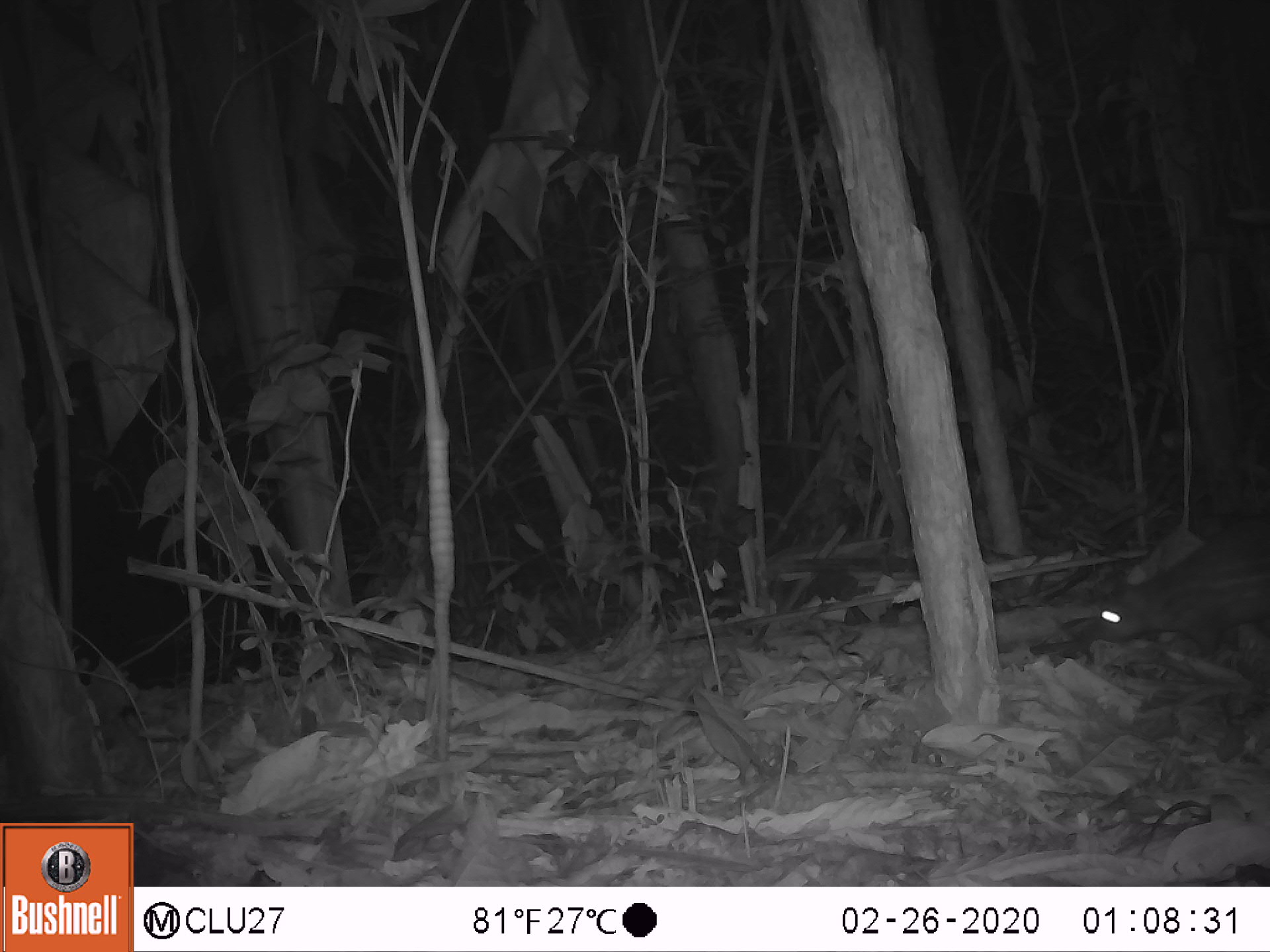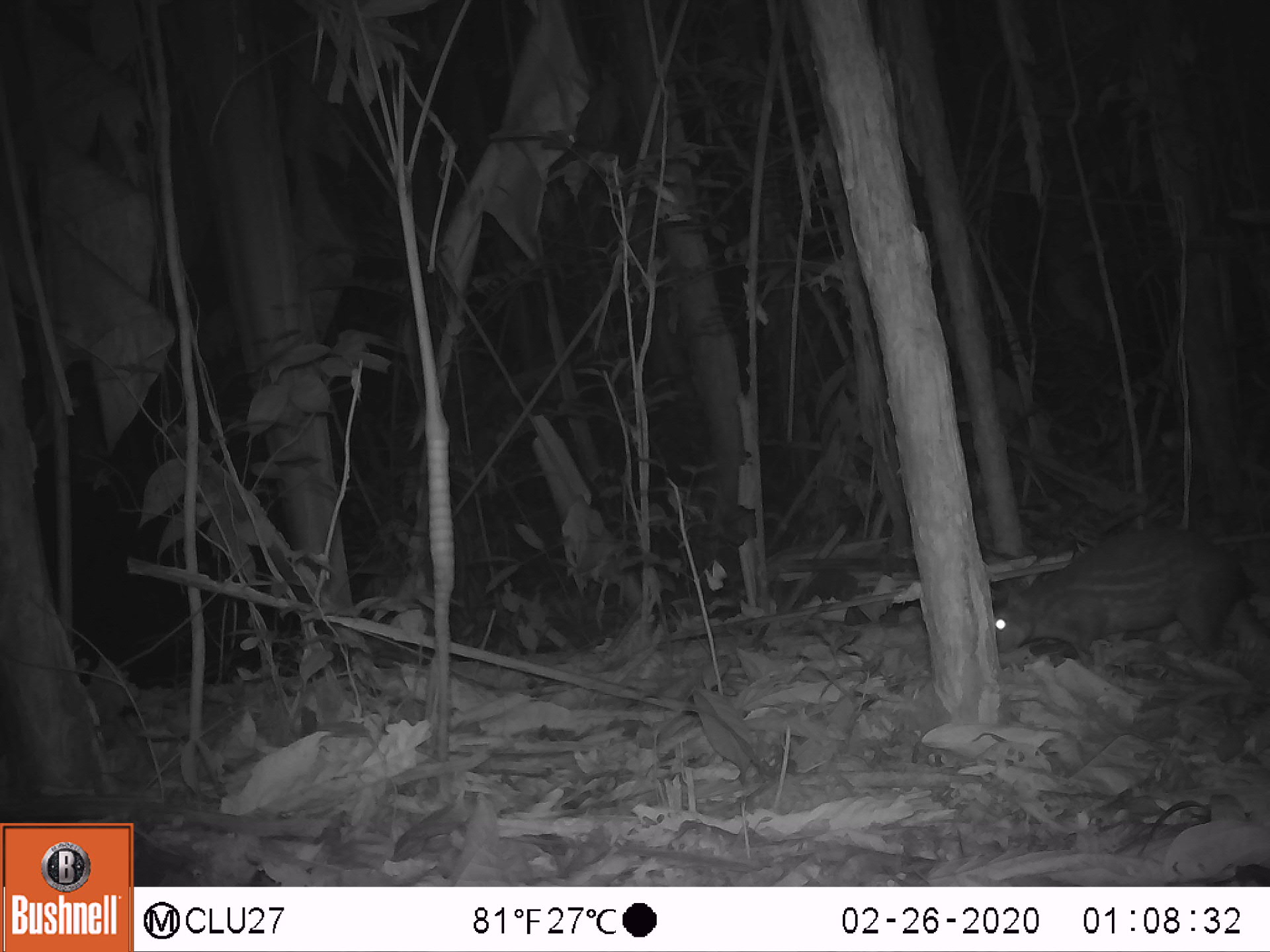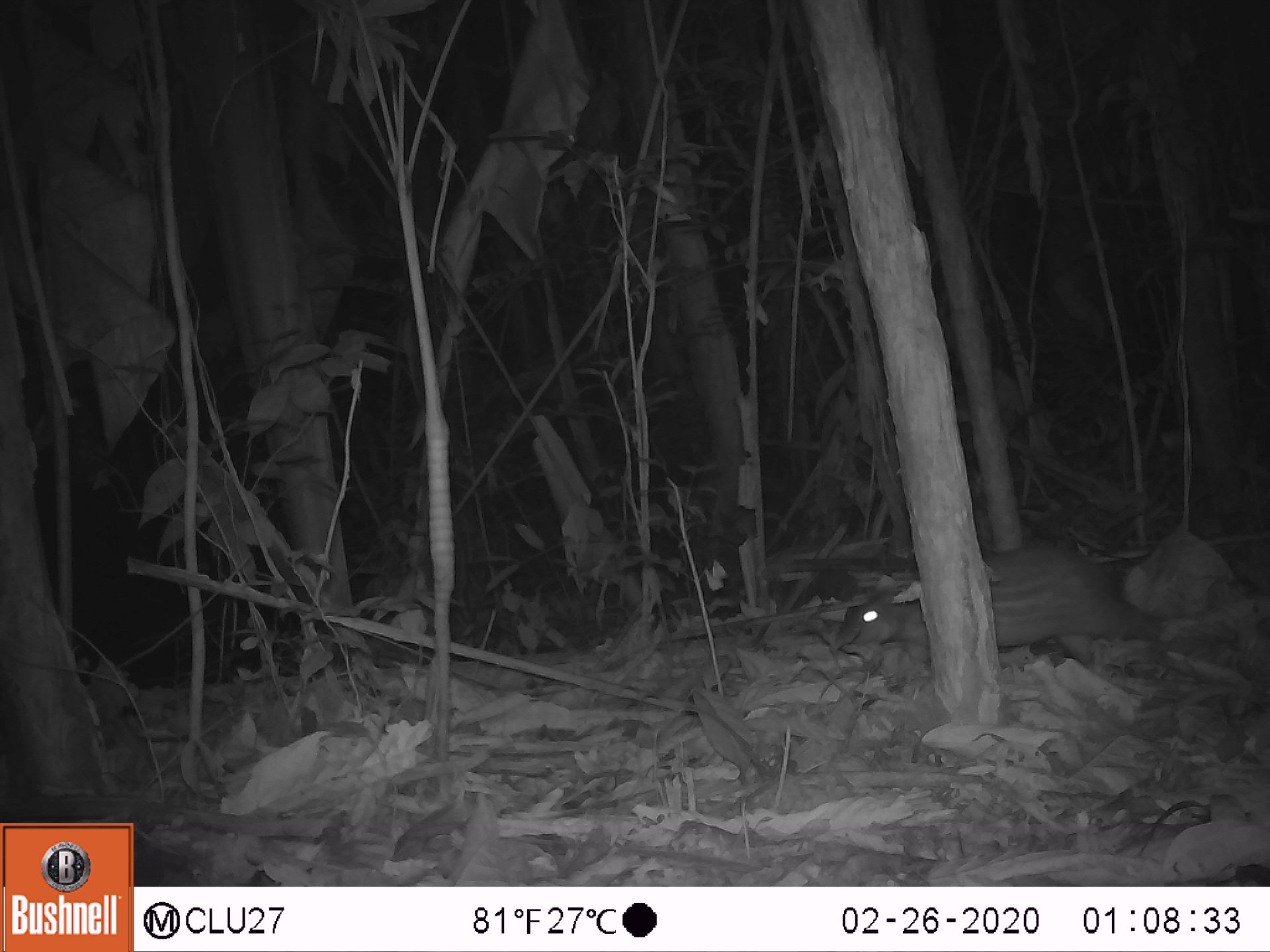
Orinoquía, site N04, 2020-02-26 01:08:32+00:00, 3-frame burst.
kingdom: Animalia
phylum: Chordata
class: Mammalia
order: Rodentia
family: Cuniculidae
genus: Cuniculus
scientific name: Cuniculus paca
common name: spotted paca